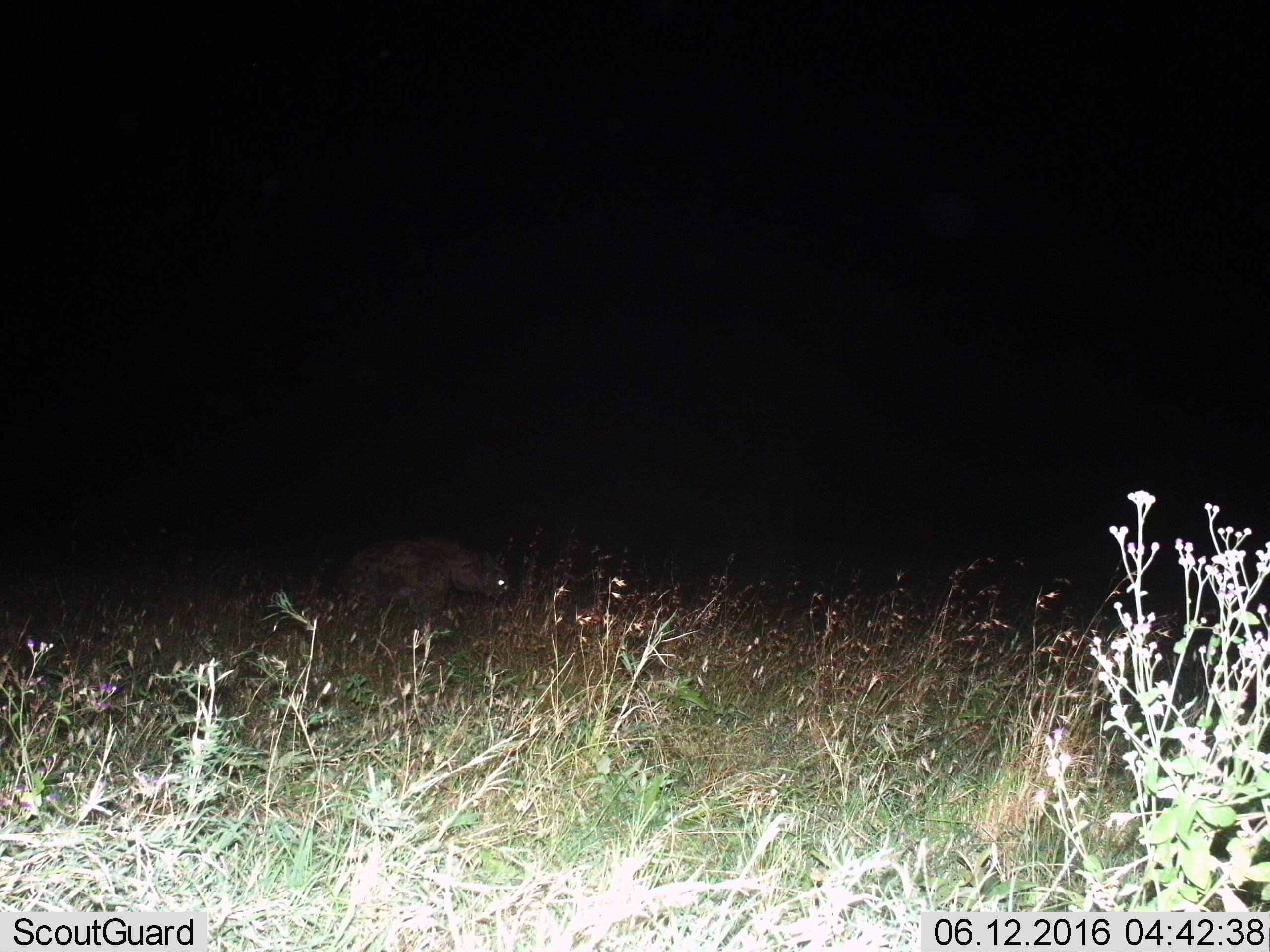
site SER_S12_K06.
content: unidentified animal